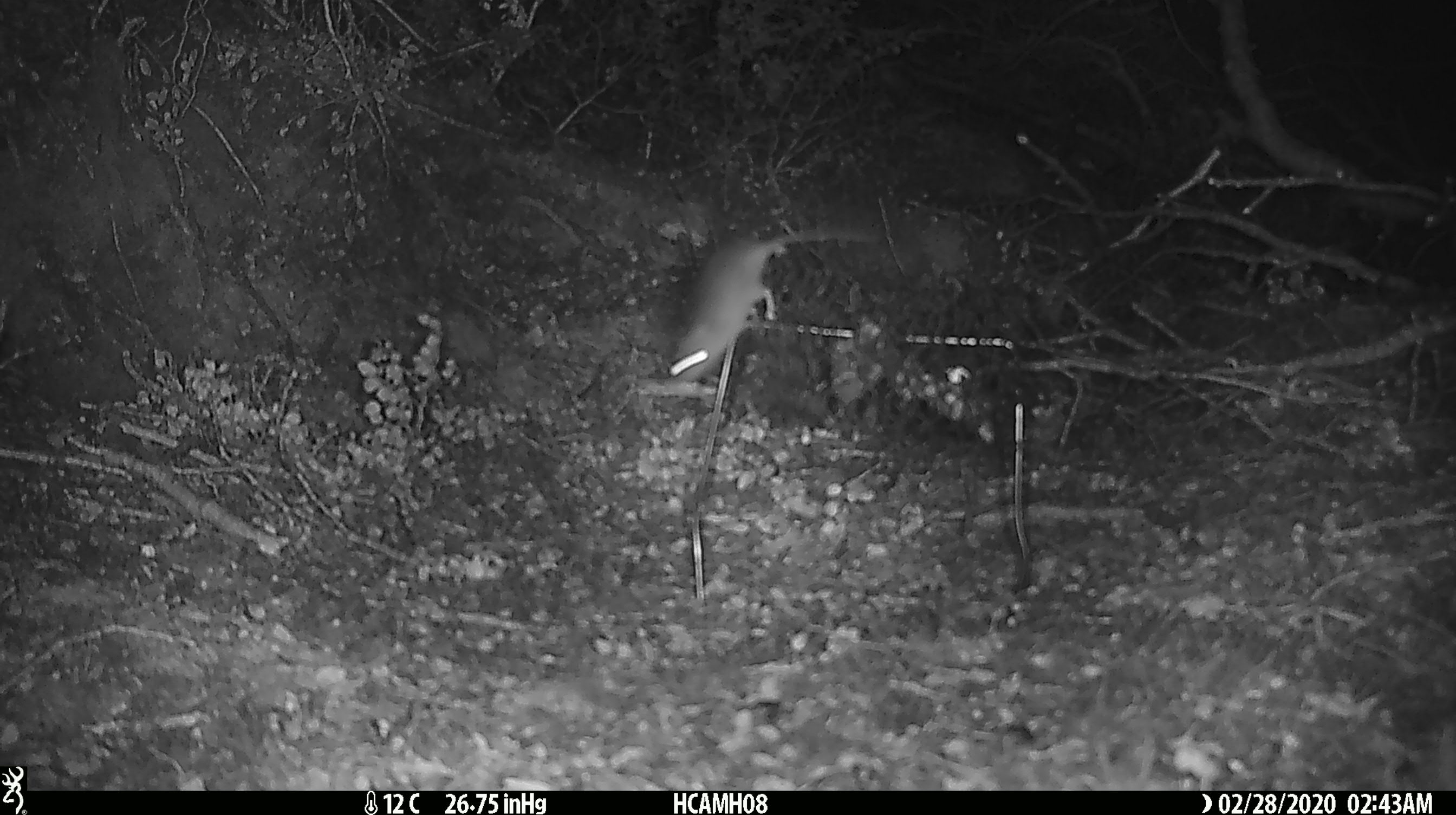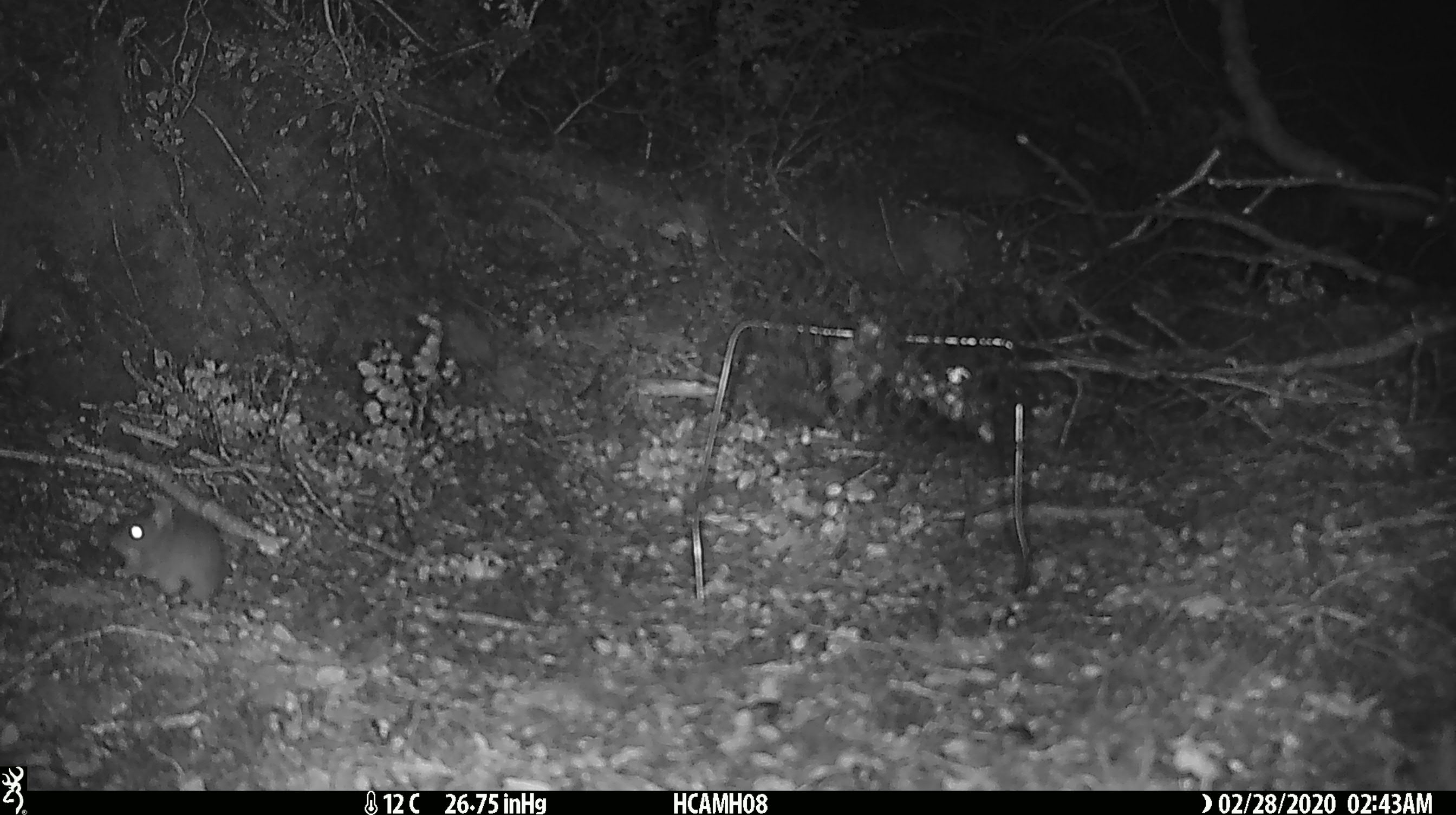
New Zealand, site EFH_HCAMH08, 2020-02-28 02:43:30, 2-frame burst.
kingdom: Animalia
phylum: Chordata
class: Mammalia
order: Rodentia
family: Muridae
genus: Mus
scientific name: Mus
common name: mouse